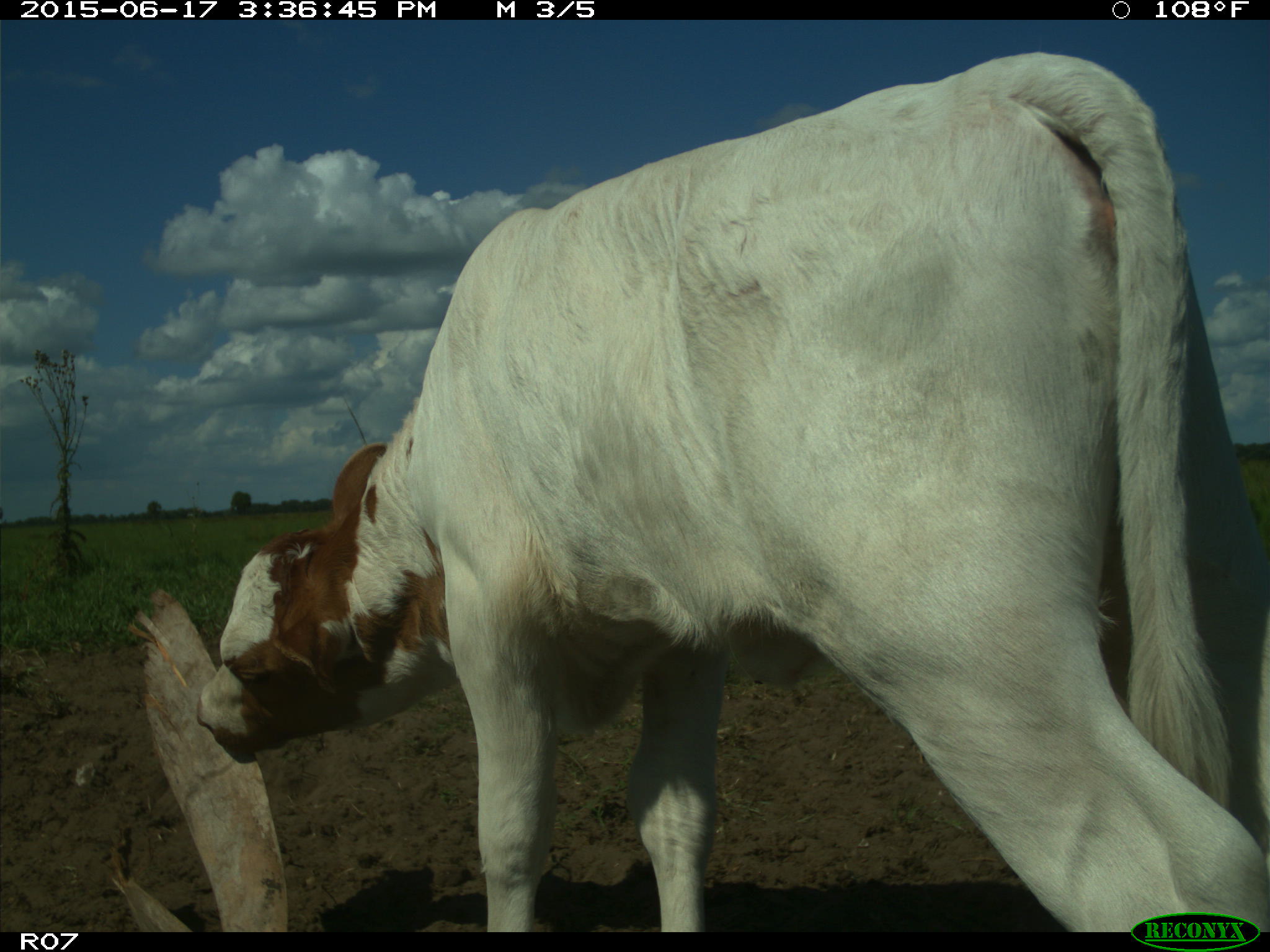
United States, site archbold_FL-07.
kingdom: Animalia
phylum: Chordata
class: Mammalia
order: Artiodactyla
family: Bovidae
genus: Bos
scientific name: Bos taurus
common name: domestic cow